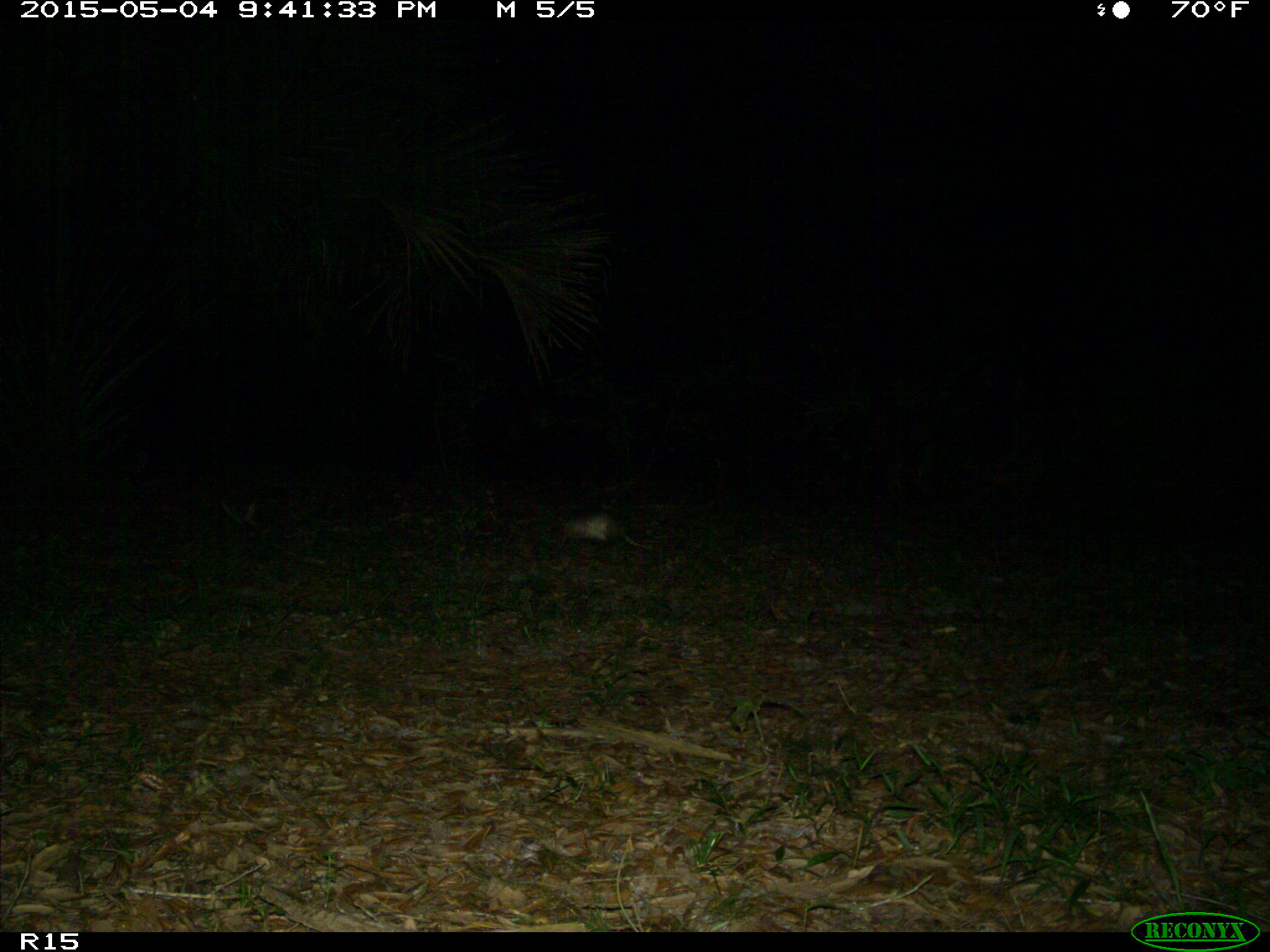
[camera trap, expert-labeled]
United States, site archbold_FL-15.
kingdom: Animalia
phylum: Chordata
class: Mammalia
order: Didelphimorphia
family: Didelphidae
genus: Didelphis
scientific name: Didelphis virginiana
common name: virginia opossum